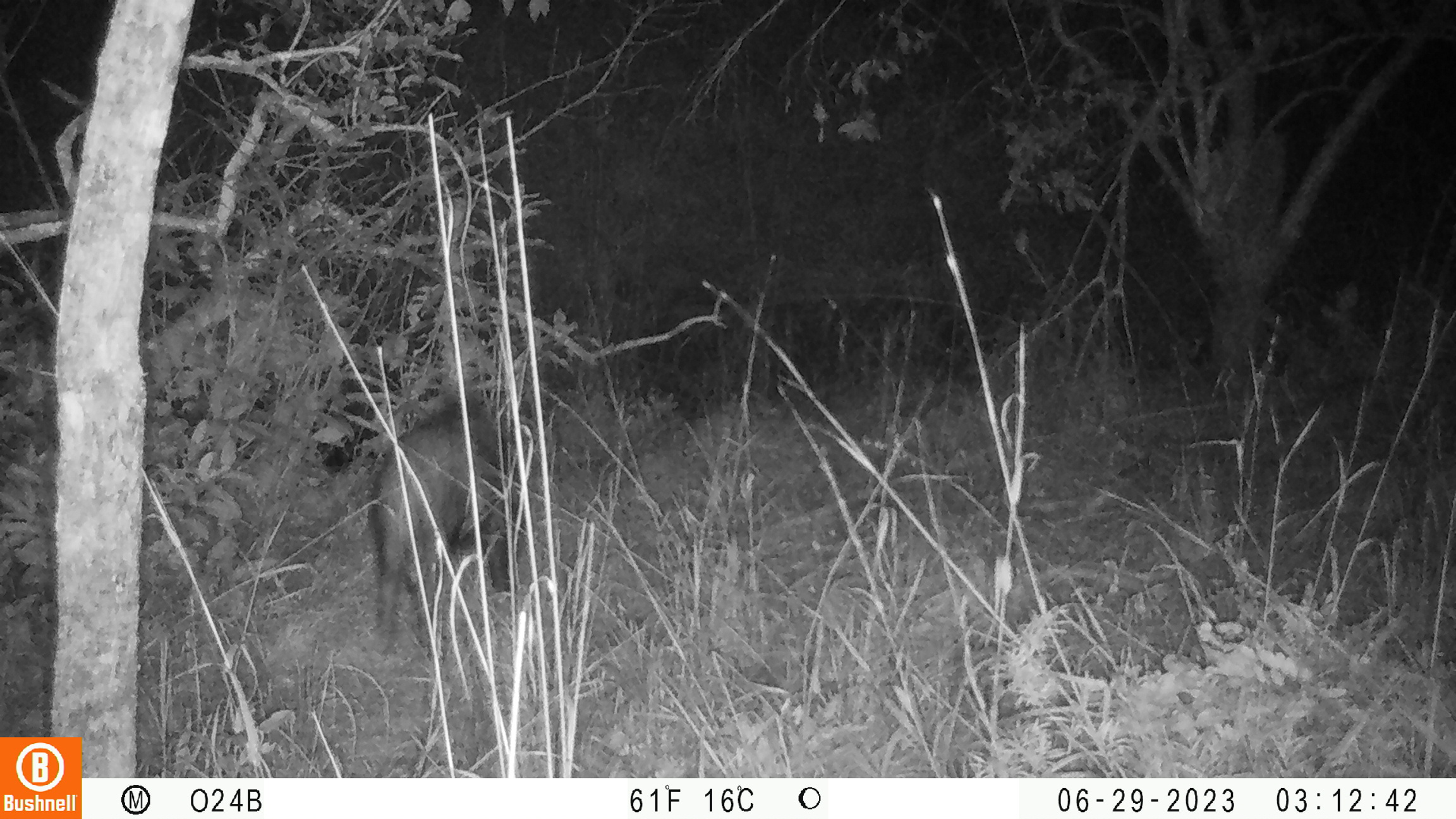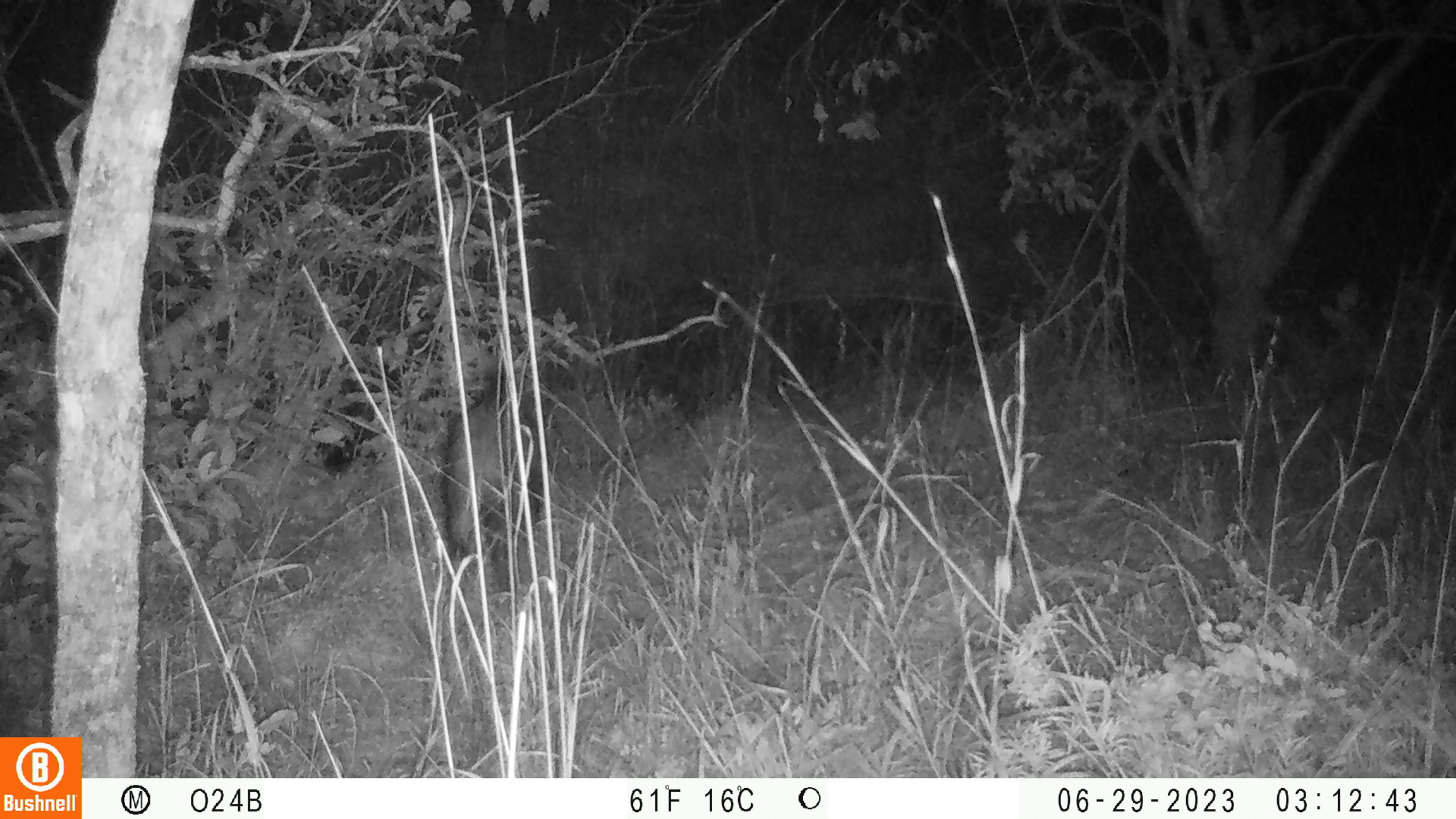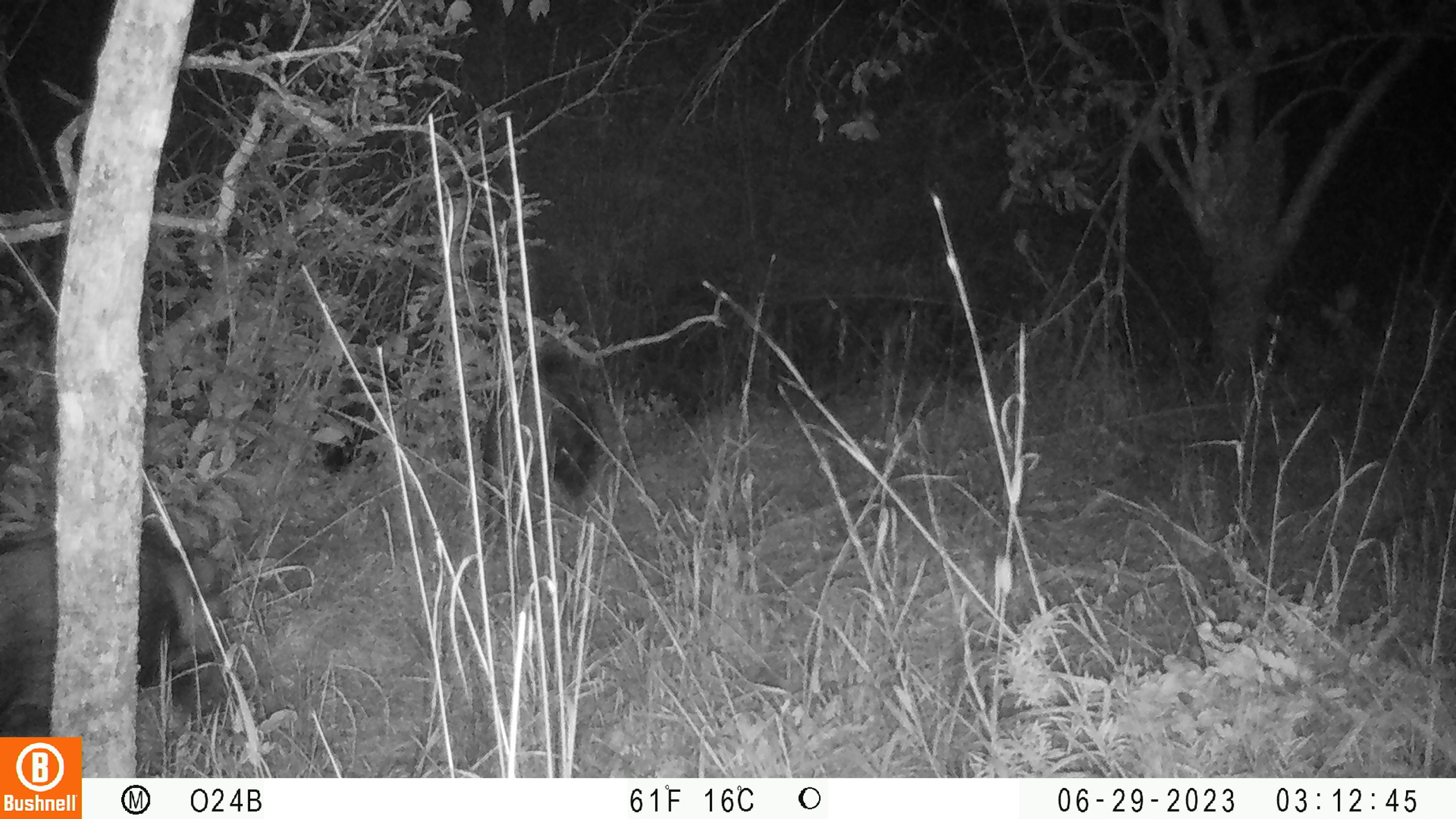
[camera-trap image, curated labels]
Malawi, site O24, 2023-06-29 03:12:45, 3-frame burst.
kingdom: Animalia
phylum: Chordata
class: Mammalia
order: Artiodactyla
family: Suidae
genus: Potamochoerus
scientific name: Potamochoerus larvatus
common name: bushpig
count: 1